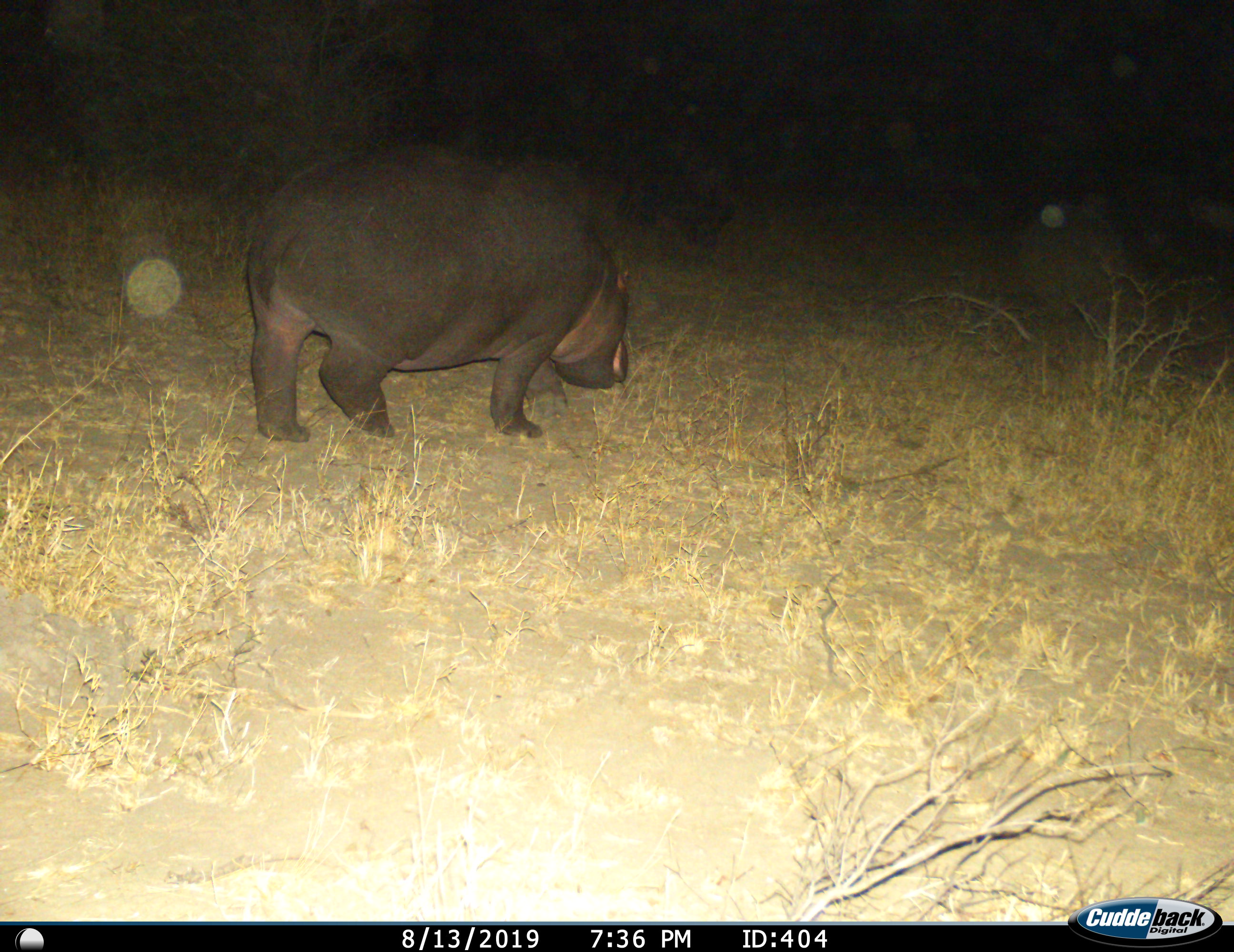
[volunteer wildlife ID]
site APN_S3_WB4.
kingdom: Animalia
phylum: Chordata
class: Mammalia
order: Artiodactyla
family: Hippopotamidae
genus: Hippopotamus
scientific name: Hippopotamus amphibius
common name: hippopotamus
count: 1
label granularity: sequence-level